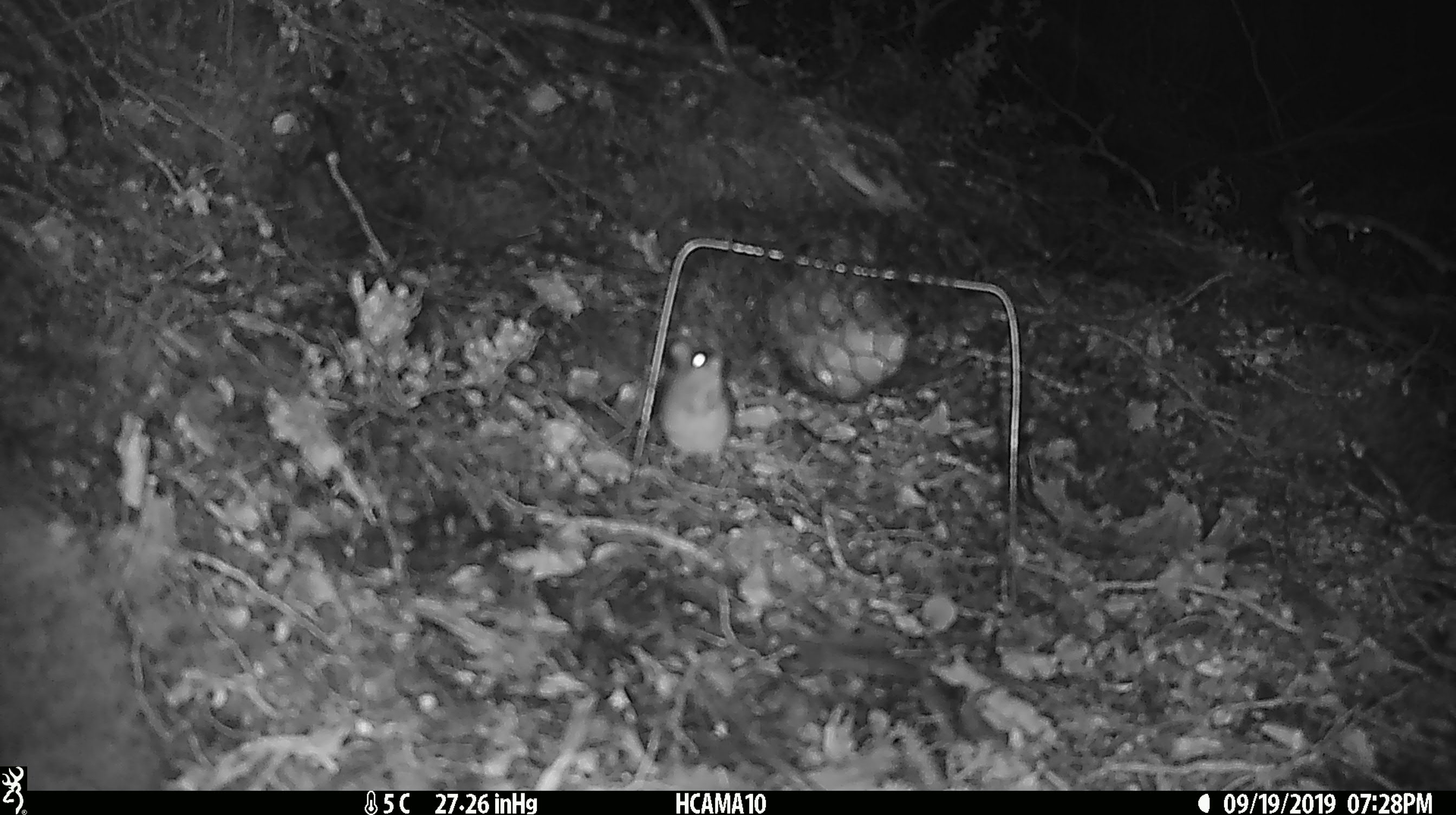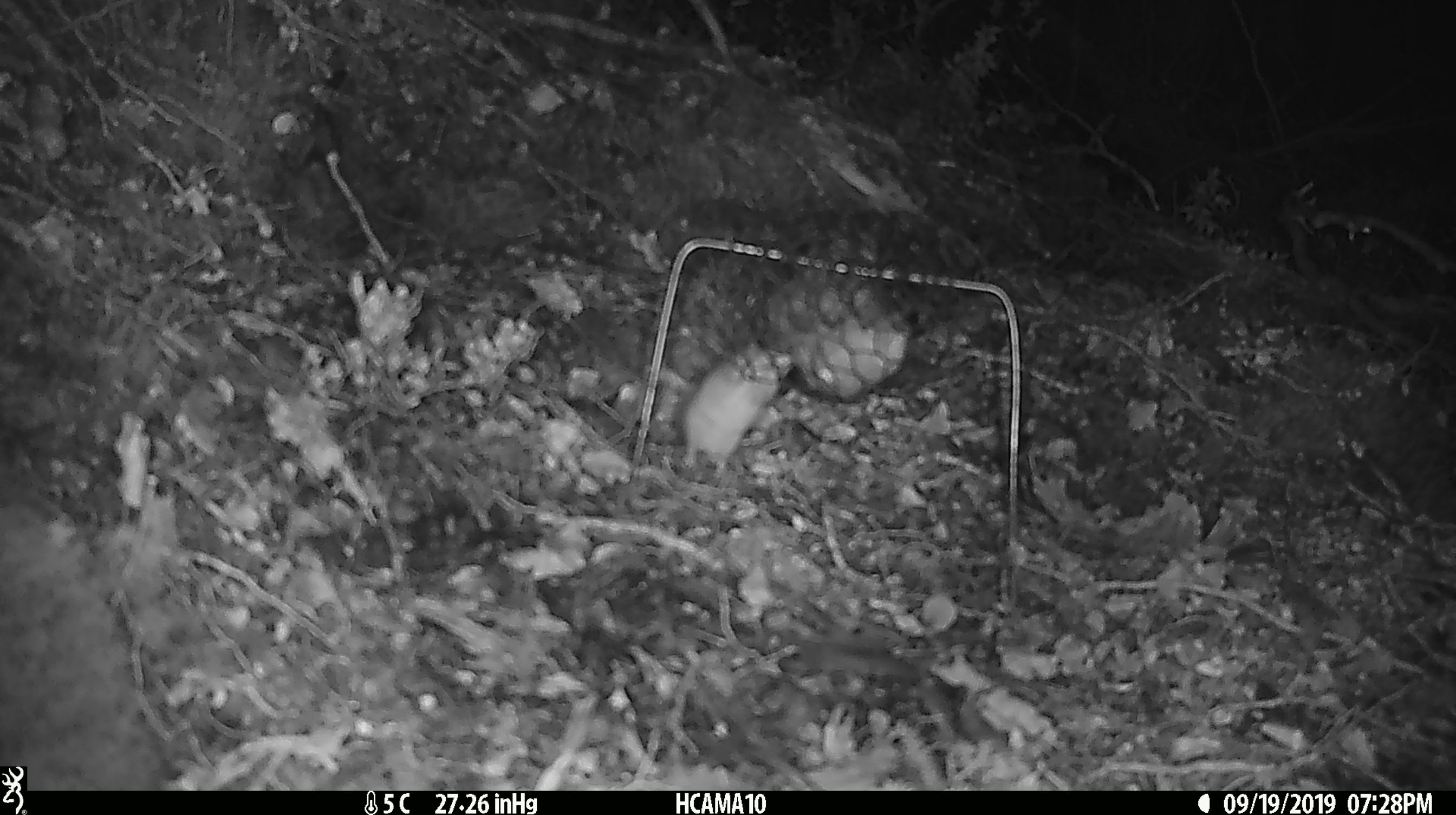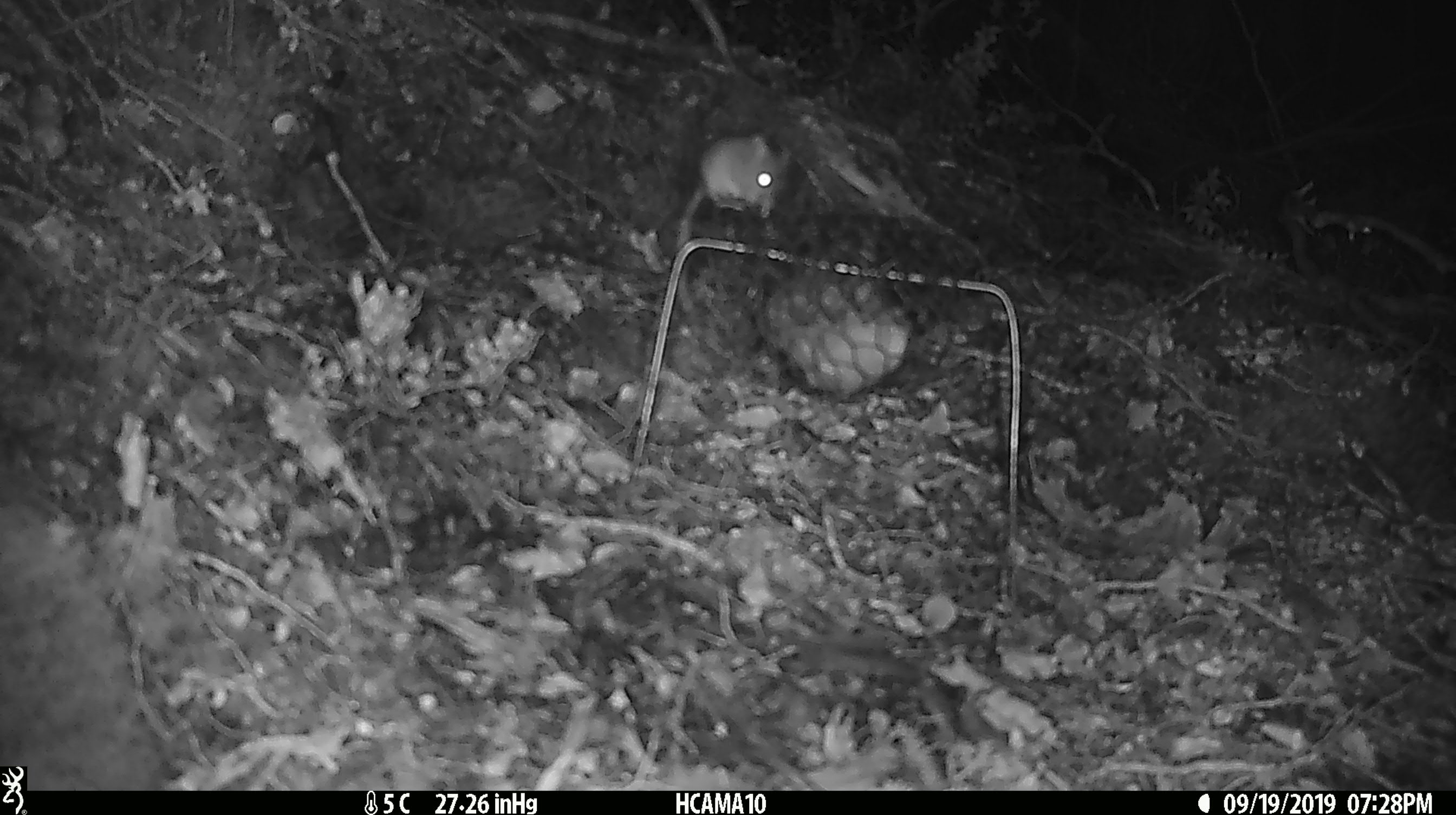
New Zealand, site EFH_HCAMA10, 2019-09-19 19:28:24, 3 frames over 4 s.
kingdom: Animalia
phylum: Chordata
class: Mammalia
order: Rodentia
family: Muridae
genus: Mus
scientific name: Mus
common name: mouse